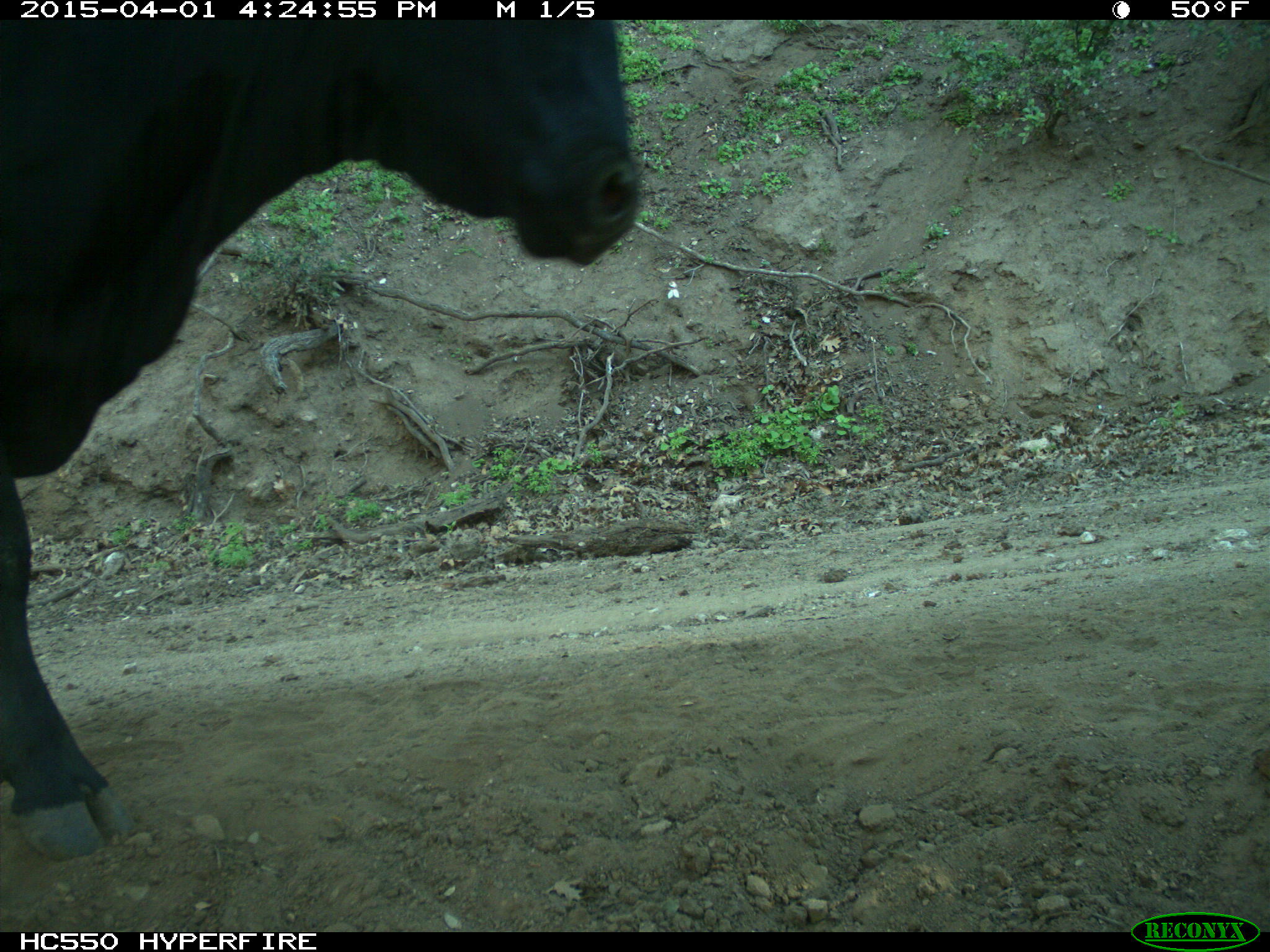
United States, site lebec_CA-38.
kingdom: Animalia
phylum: Chordata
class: Mammalia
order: Artiodactyla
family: Bovidae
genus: Bos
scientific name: Bos taurus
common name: domestic cow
Bos taurus (domestic cow).